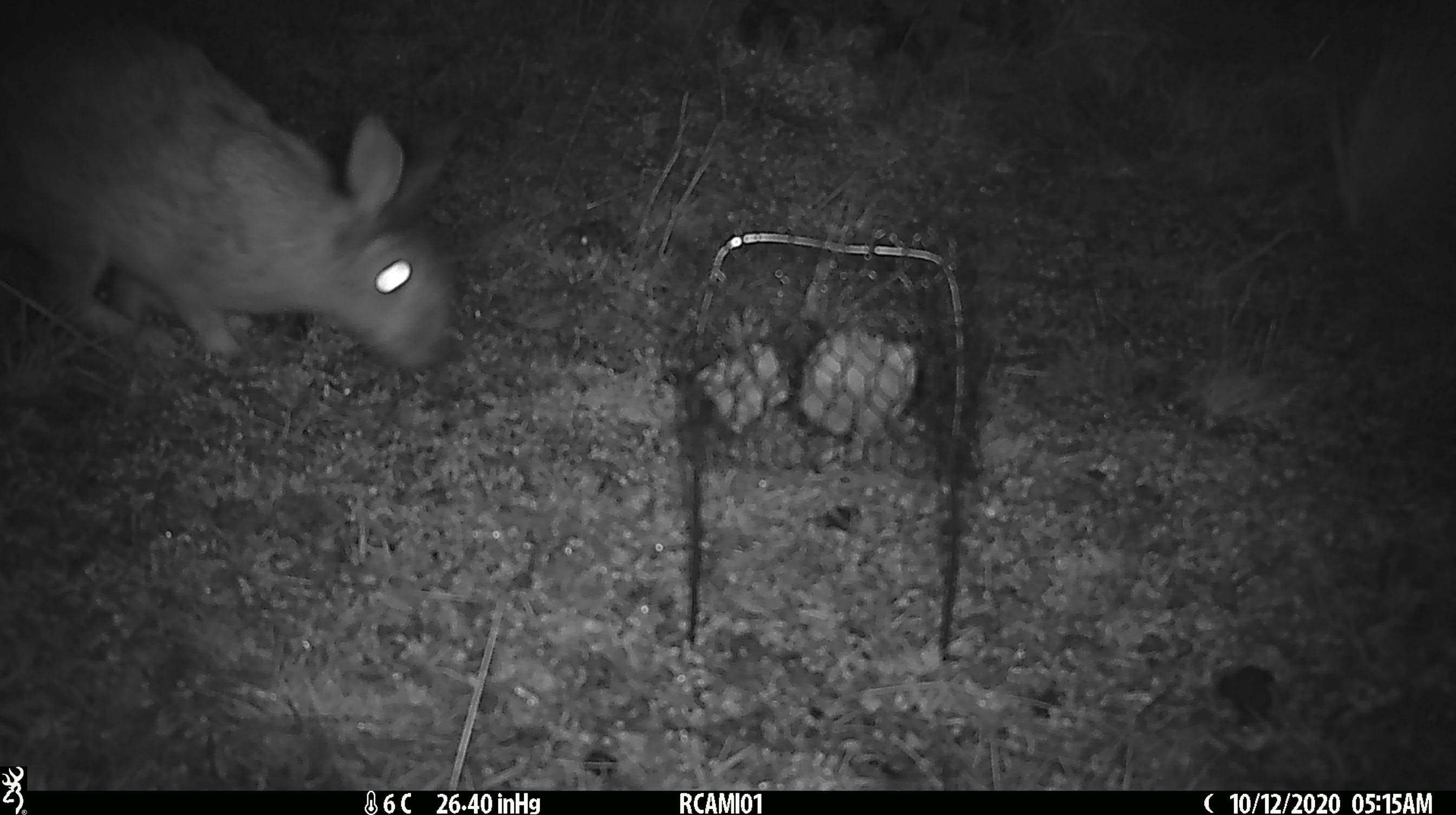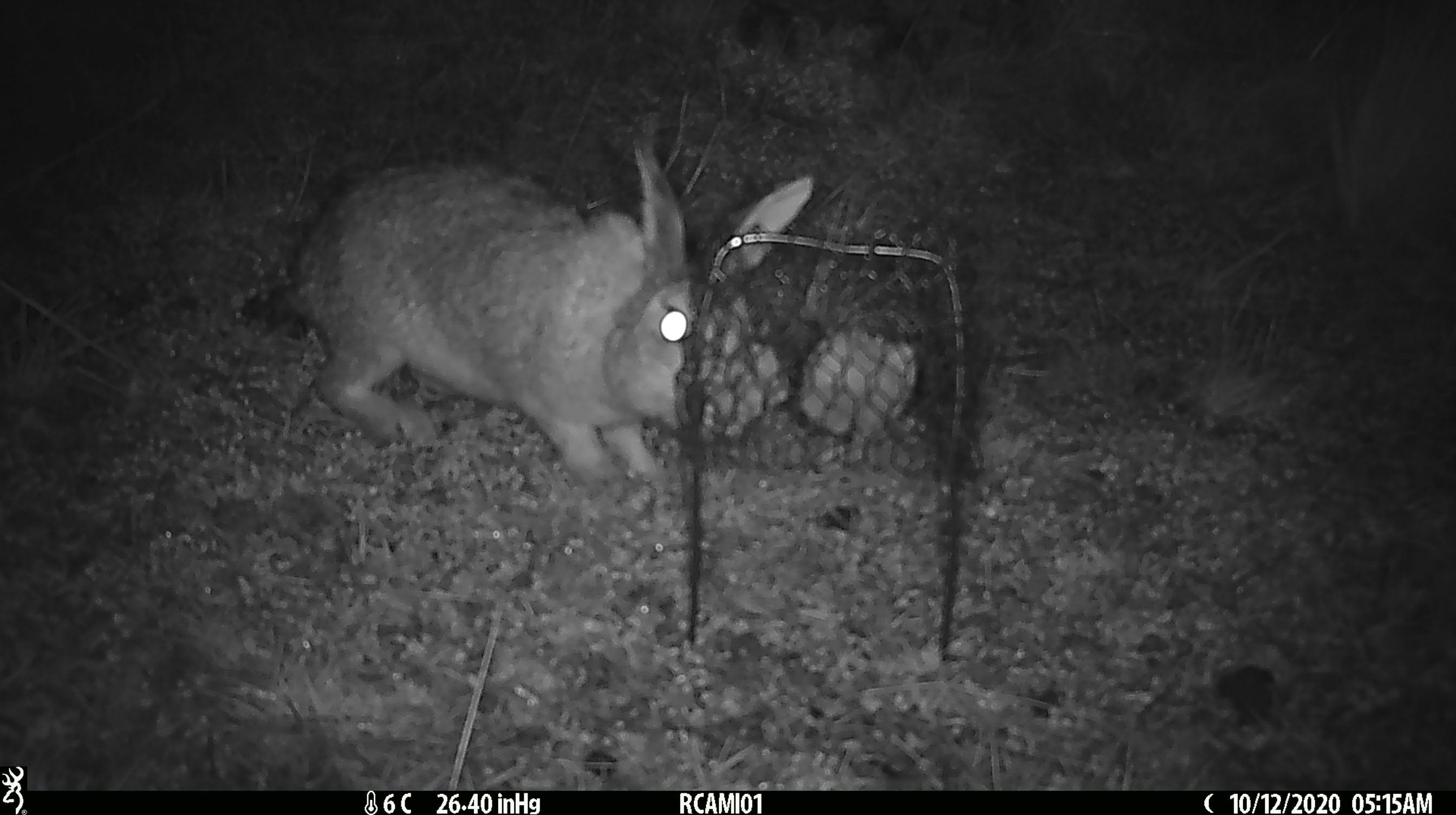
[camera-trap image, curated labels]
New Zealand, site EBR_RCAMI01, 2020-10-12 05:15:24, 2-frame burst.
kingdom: Animalia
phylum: Chordata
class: Mammalia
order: Lagomorpha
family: Leporidae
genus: Oryctolagus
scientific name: Oryctolagus cuniculus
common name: european rabbit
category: rabbit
Rabbit (european rabbit) (Oryctolagus cuniculus).